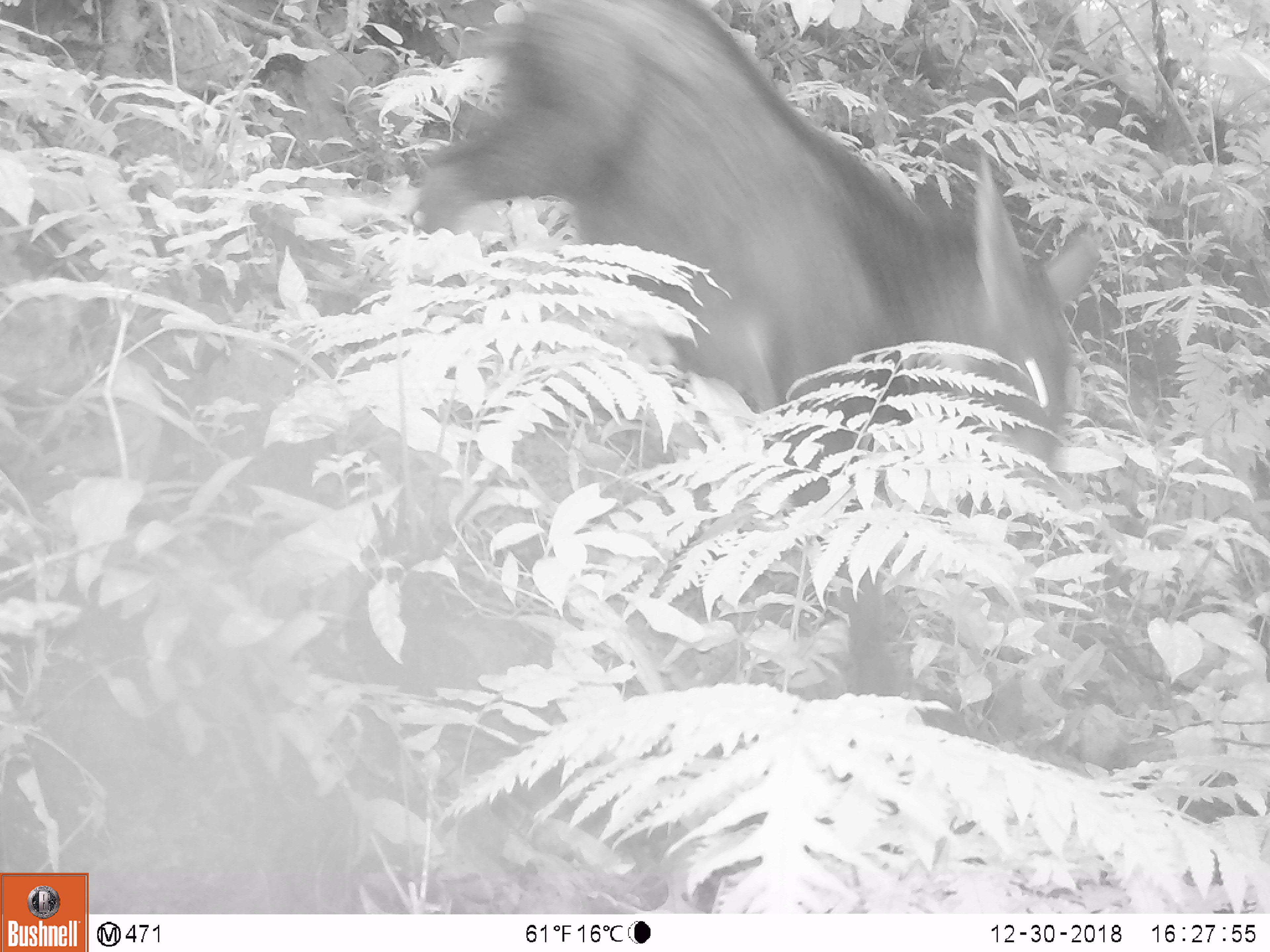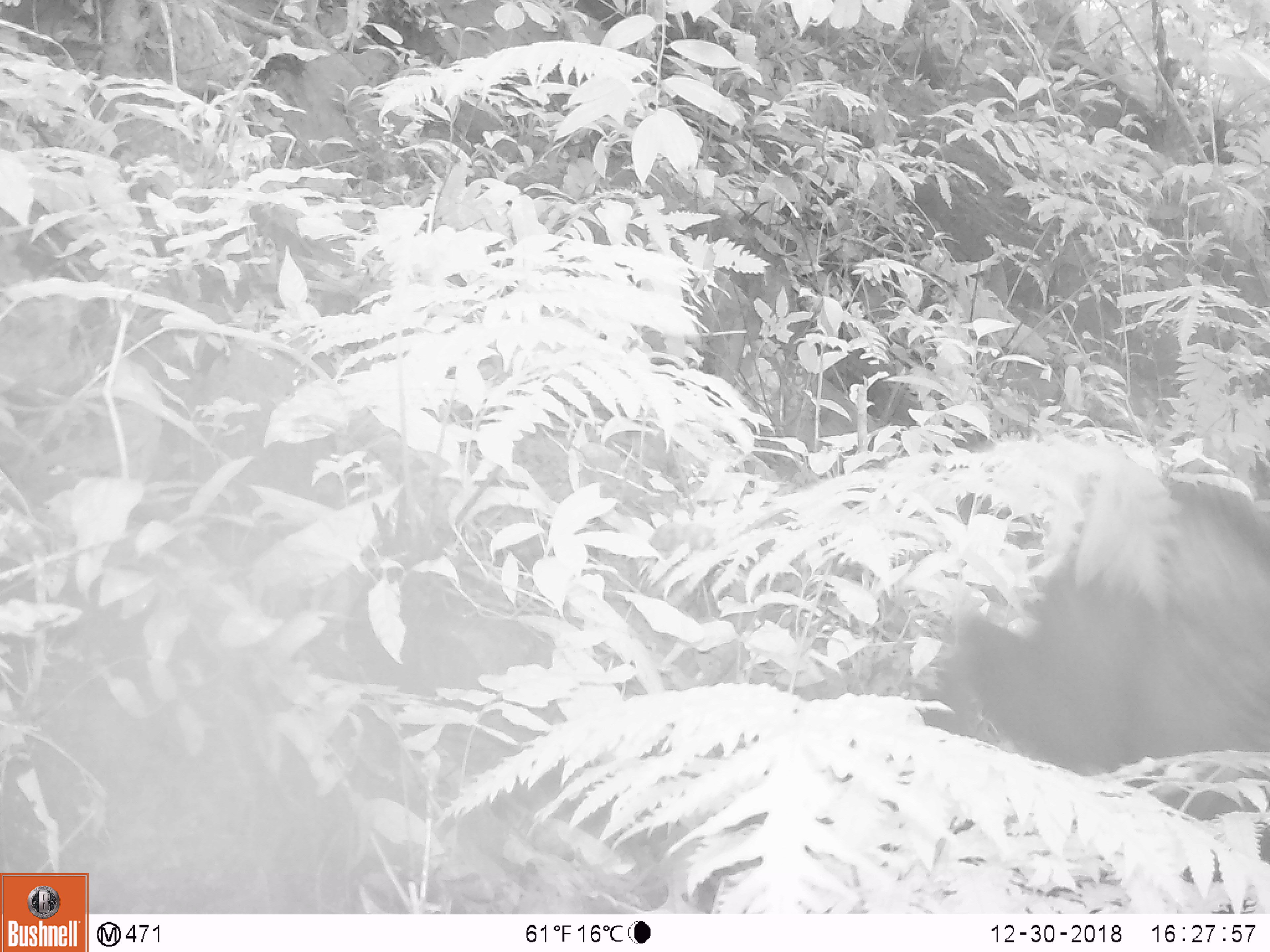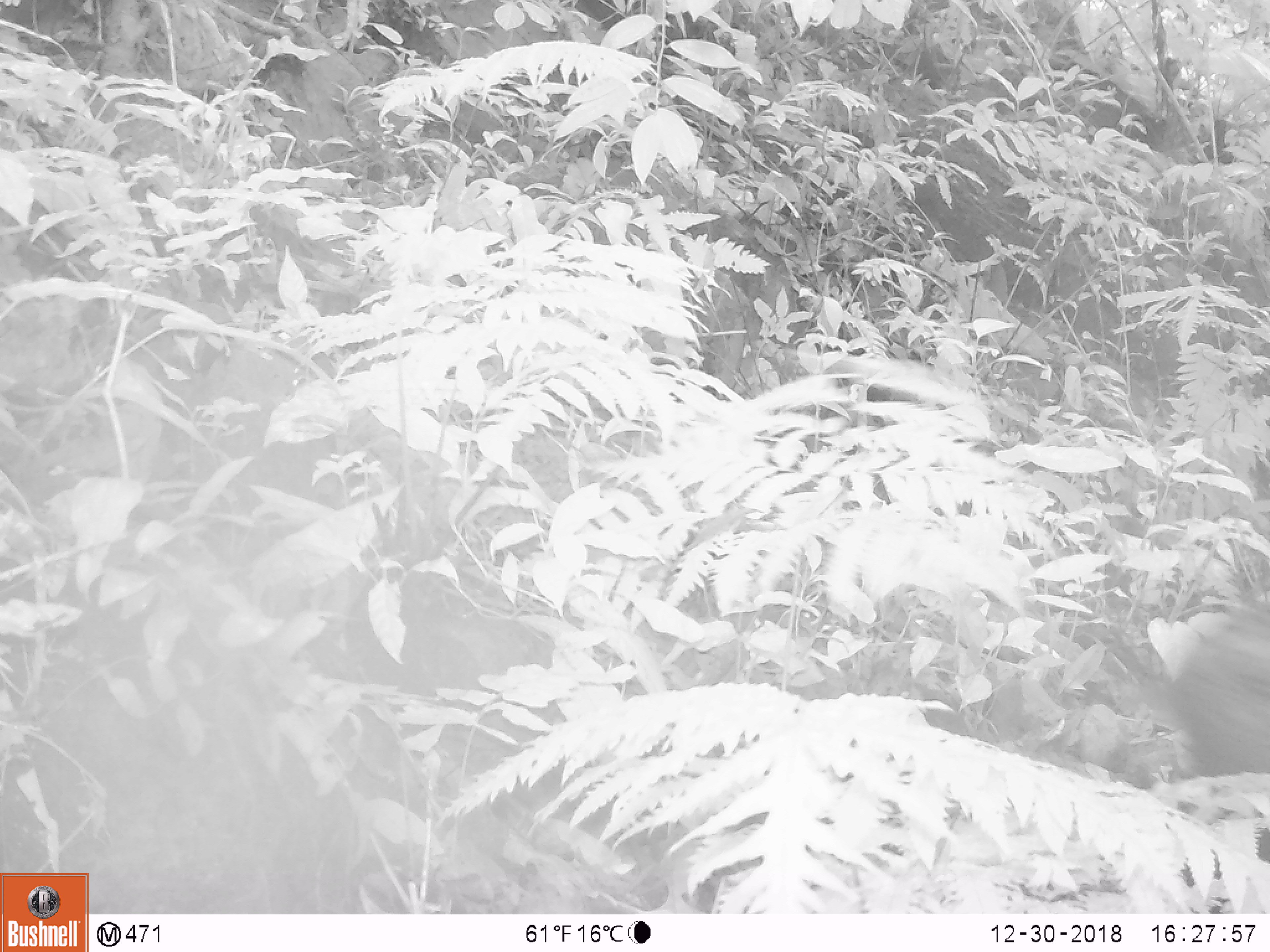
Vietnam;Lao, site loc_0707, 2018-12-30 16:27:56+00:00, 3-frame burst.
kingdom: Animalia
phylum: Chordata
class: Mammalia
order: Artiodactyla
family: Bovidae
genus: Capricornis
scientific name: Capricornis sumatraensis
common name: chinese serow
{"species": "chinese serow (Capricornis sumatraensis)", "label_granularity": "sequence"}